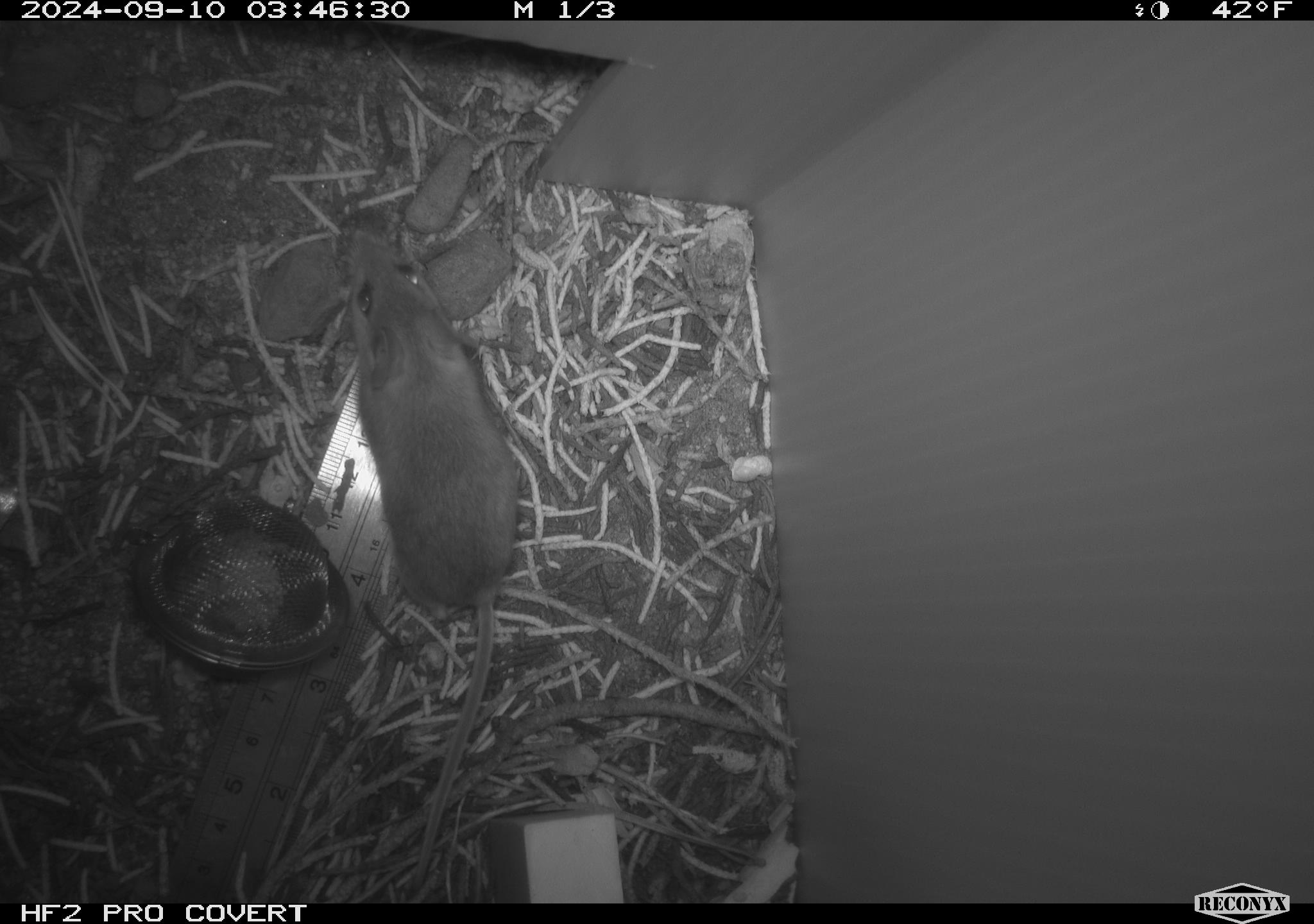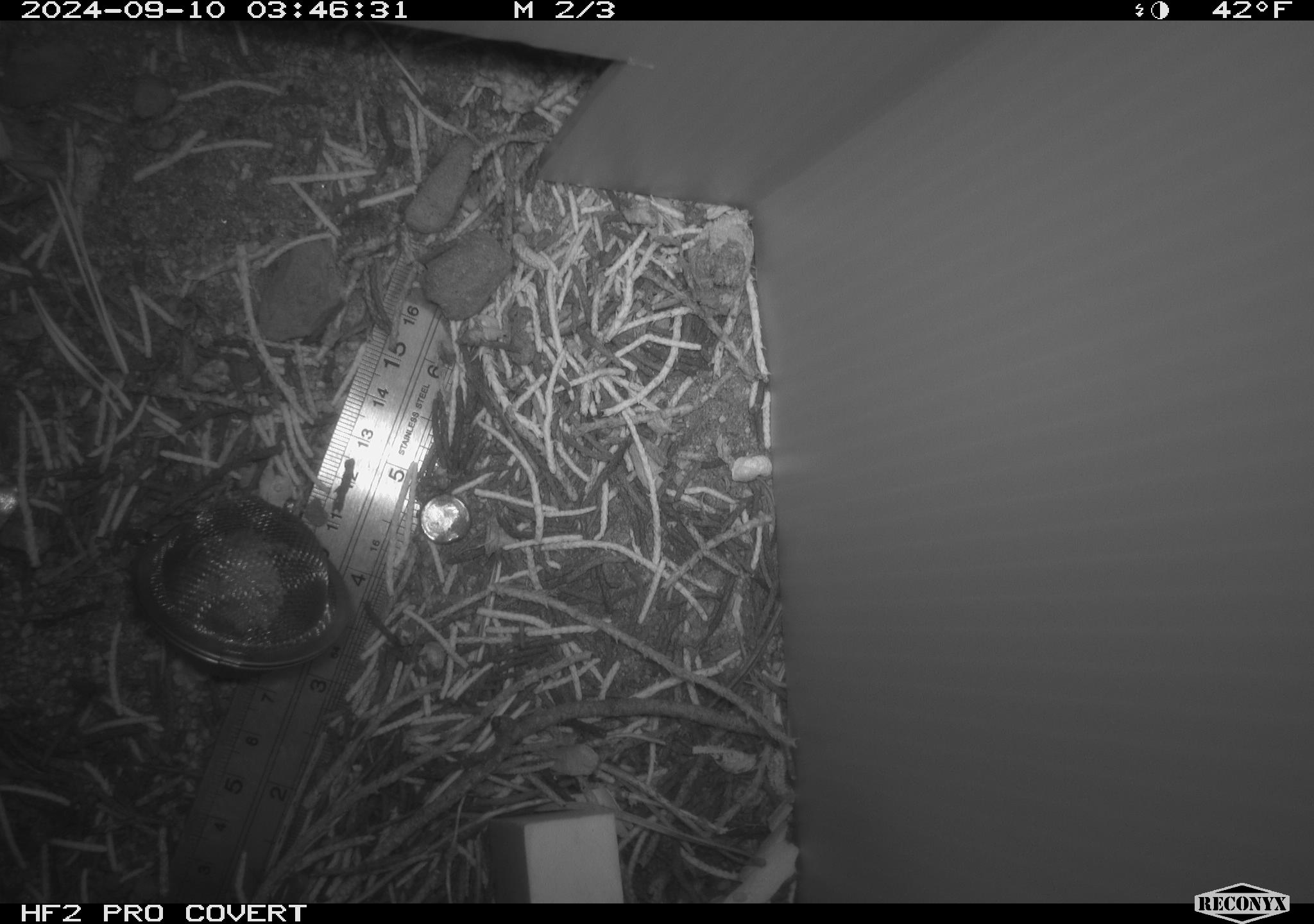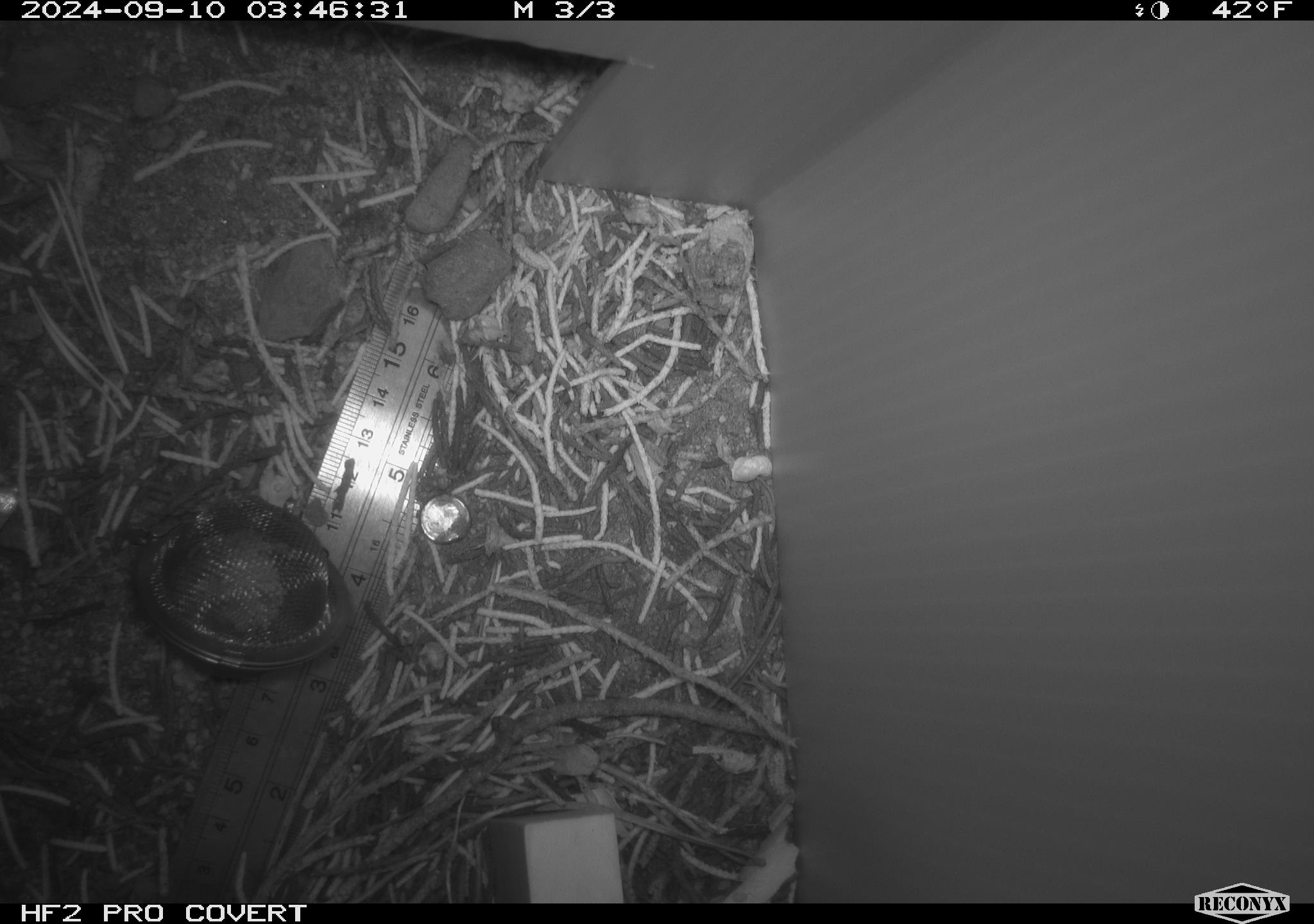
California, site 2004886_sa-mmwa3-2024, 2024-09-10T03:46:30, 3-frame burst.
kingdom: Animalia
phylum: Chordata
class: Mammalia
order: Rodentia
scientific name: Rodentia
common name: mouse species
Mouse species (Rodentia).